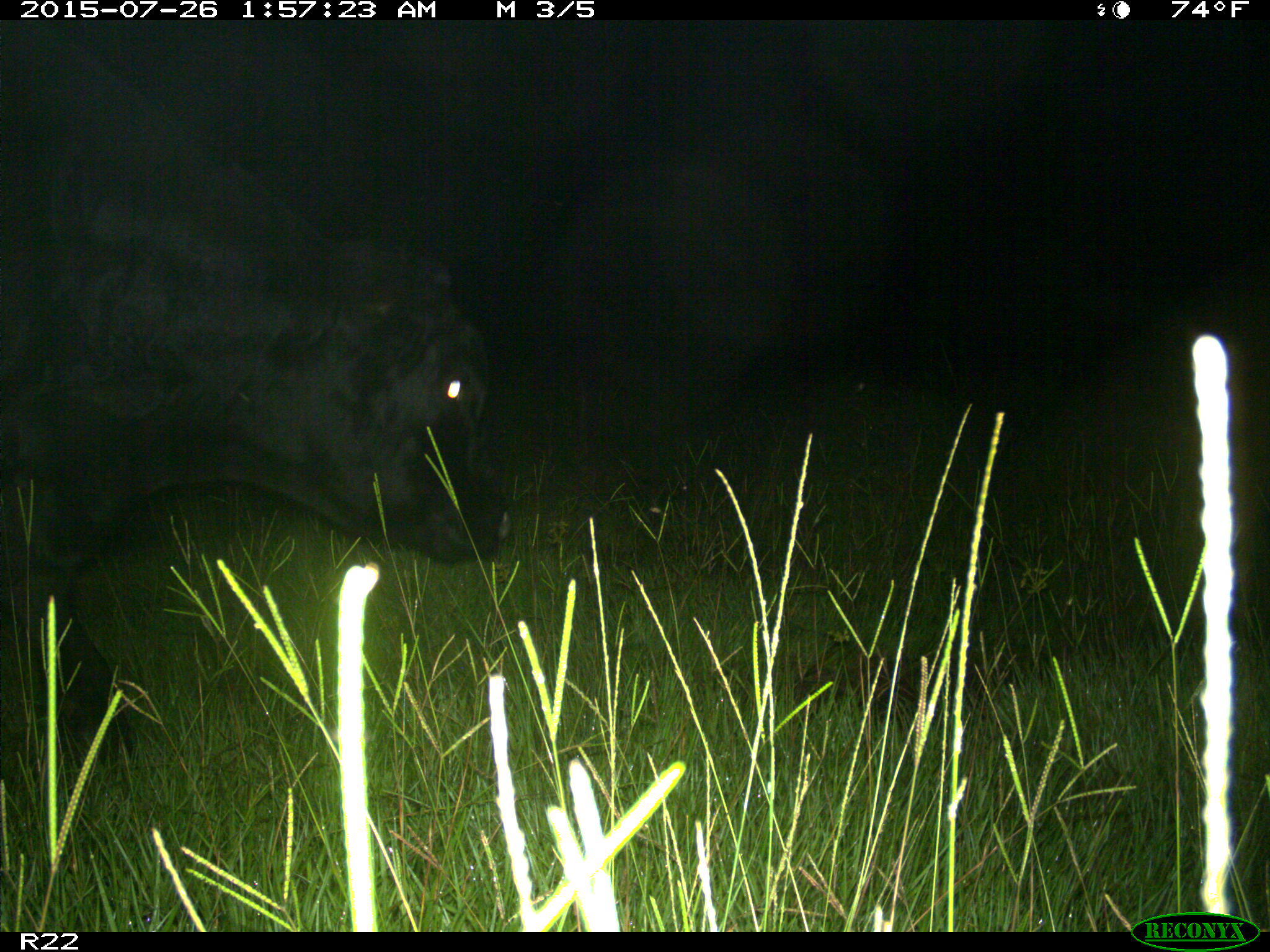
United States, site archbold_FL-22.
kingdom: Animalia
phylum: Chordata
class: Mammalia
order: Artiodactyla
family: Bovidae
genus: Bos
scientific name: Bos taurus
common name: domestic cow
Bos taurus (domestic cow).